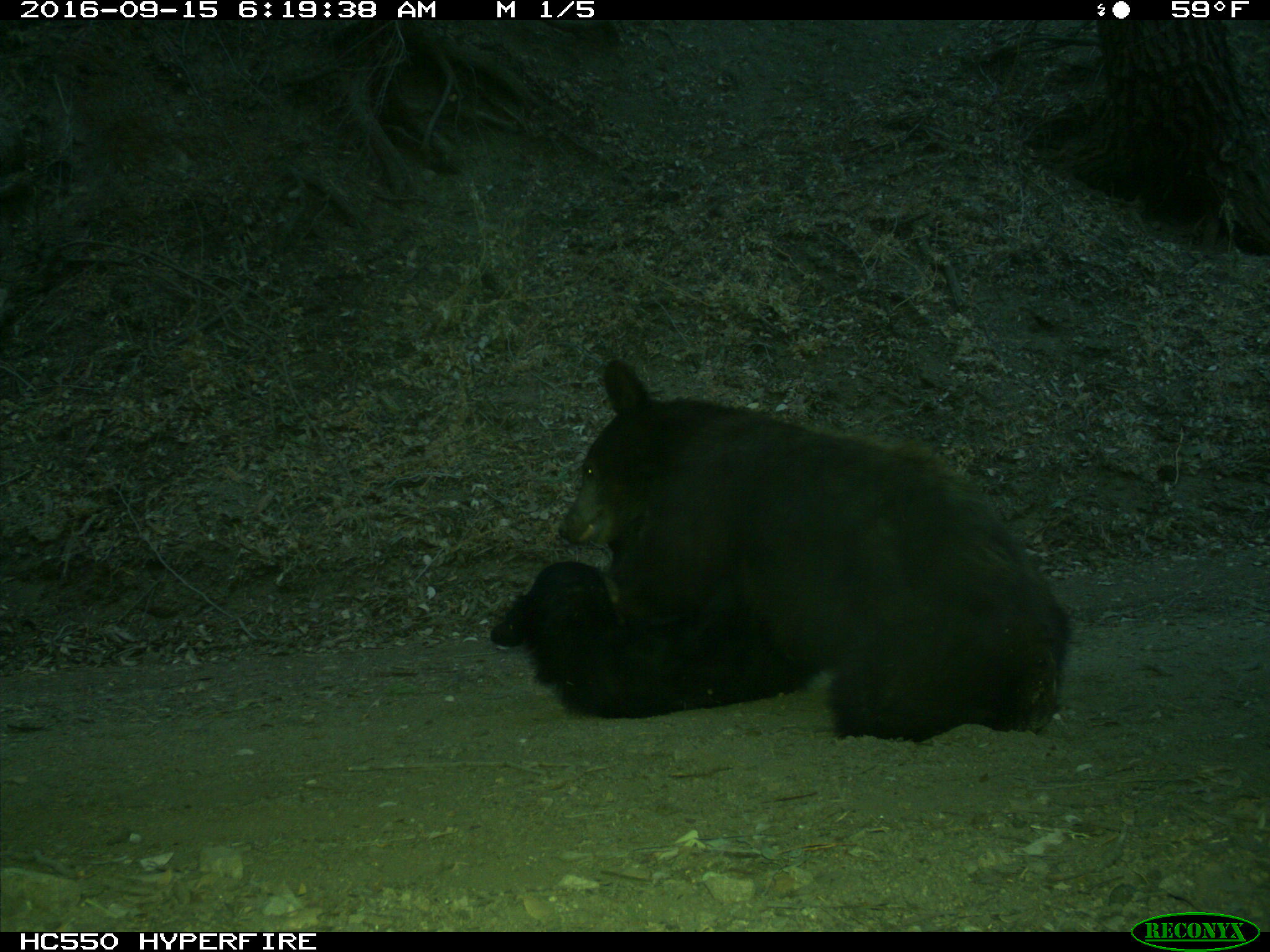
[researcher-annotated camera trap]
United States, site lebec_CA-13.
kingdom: Animalia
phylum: Chordata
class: Mammalia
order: Carnivora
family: Ursidae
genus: Ursus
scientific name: Ursus americanus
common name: american black bear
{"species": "Ursus americanus (american black bear)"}